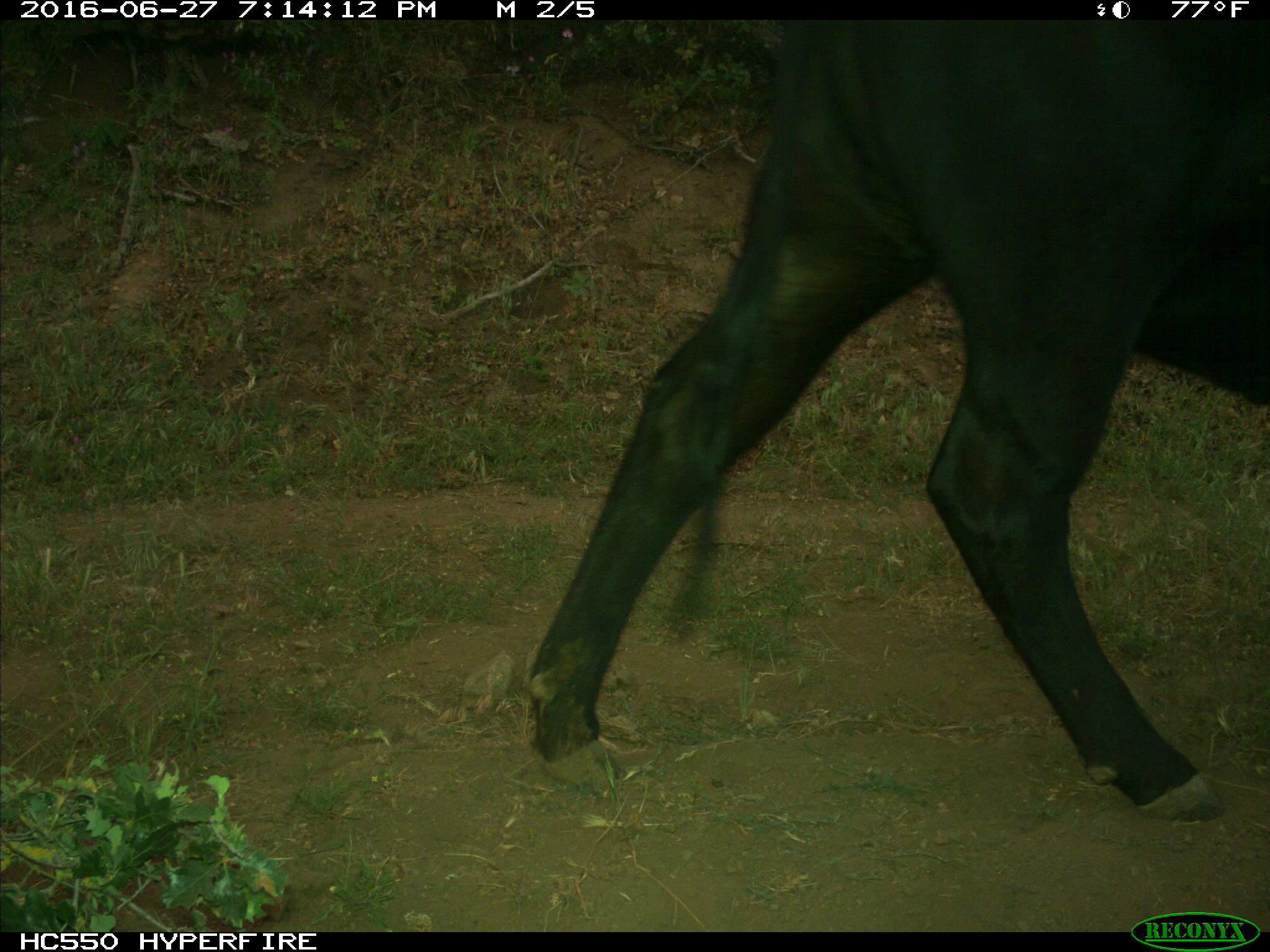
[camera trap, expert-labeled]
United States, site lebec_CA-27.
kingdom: Animalia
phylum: Chordata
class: Mammalia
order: Artiodactyla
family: Bovidae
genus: Bos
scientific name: Bos taurus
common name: domestic cow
Bos taurus (domestic cow).